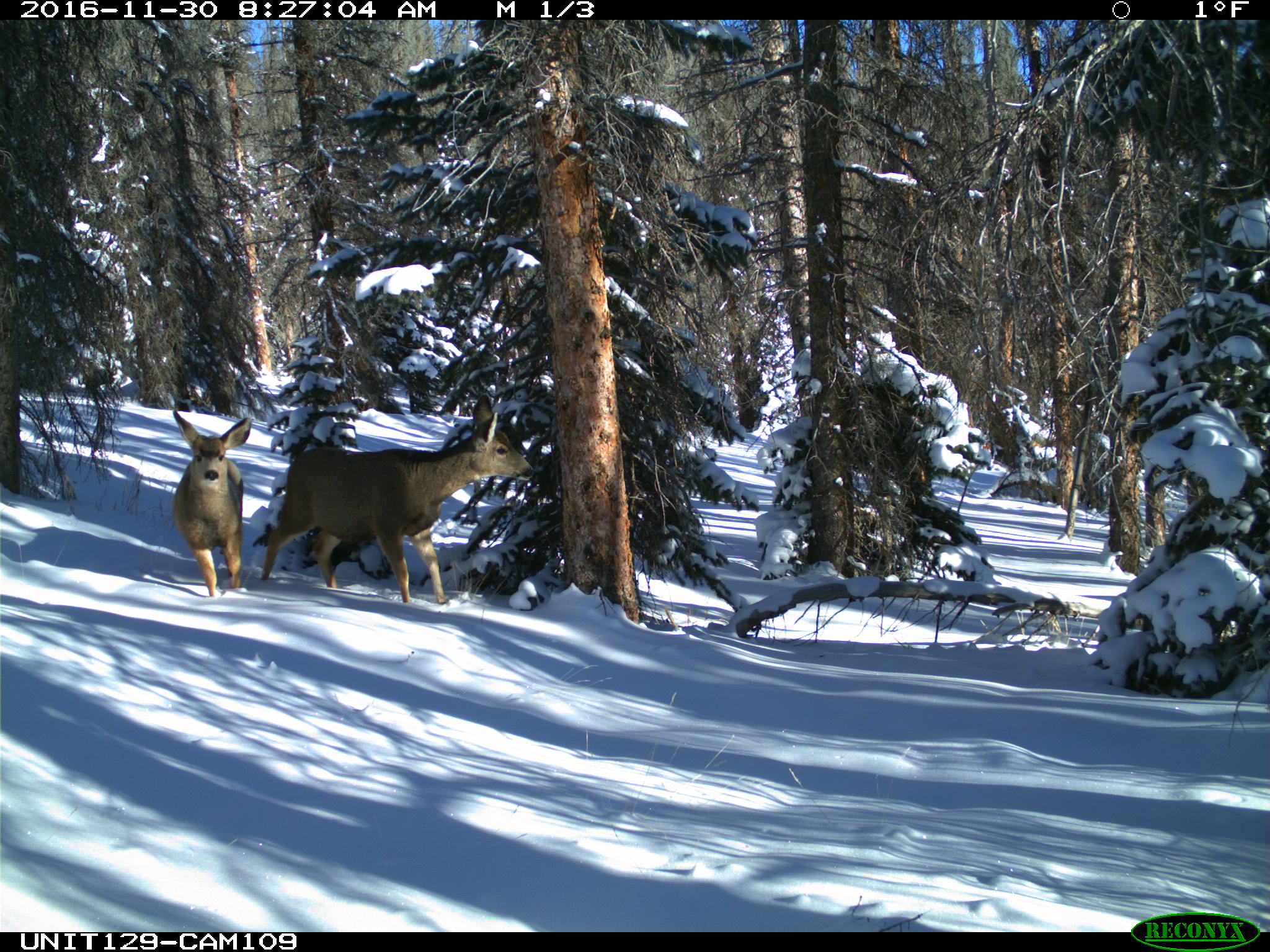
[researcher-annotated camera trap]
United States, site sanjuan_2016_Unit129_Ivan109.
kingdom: Animalia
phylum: Chordata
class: Mammalia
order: Artiodactyla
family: Cervidae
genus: Odocoileus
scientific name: Odocoileus hemionus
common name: mule deer